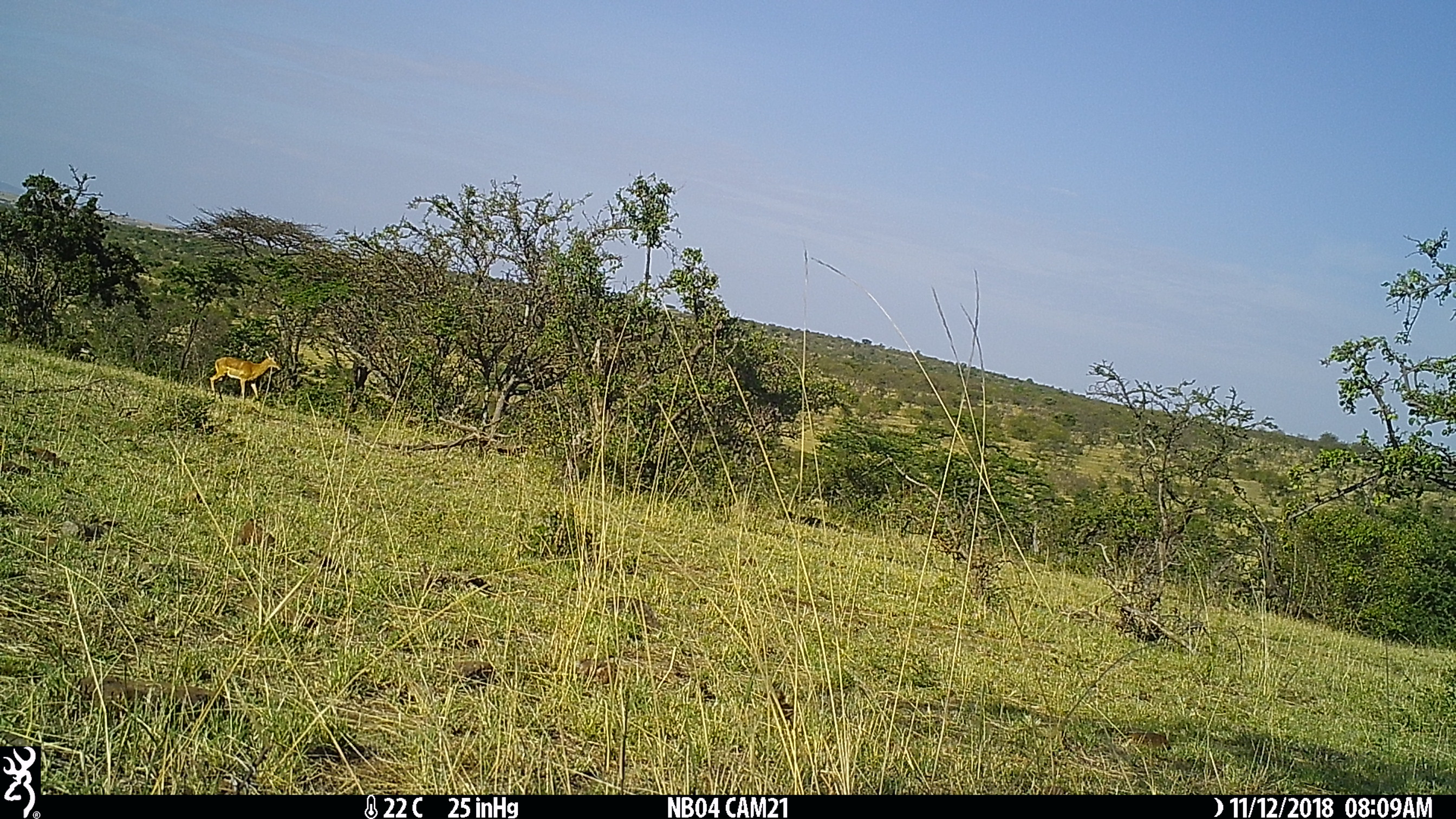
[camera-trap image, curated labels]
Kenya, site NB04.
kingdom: Animalia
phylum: Chordata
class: Mammalia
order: Artiodactyla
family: Bovidae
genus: Aepyceros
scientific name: Aepyceros melampus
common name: impala